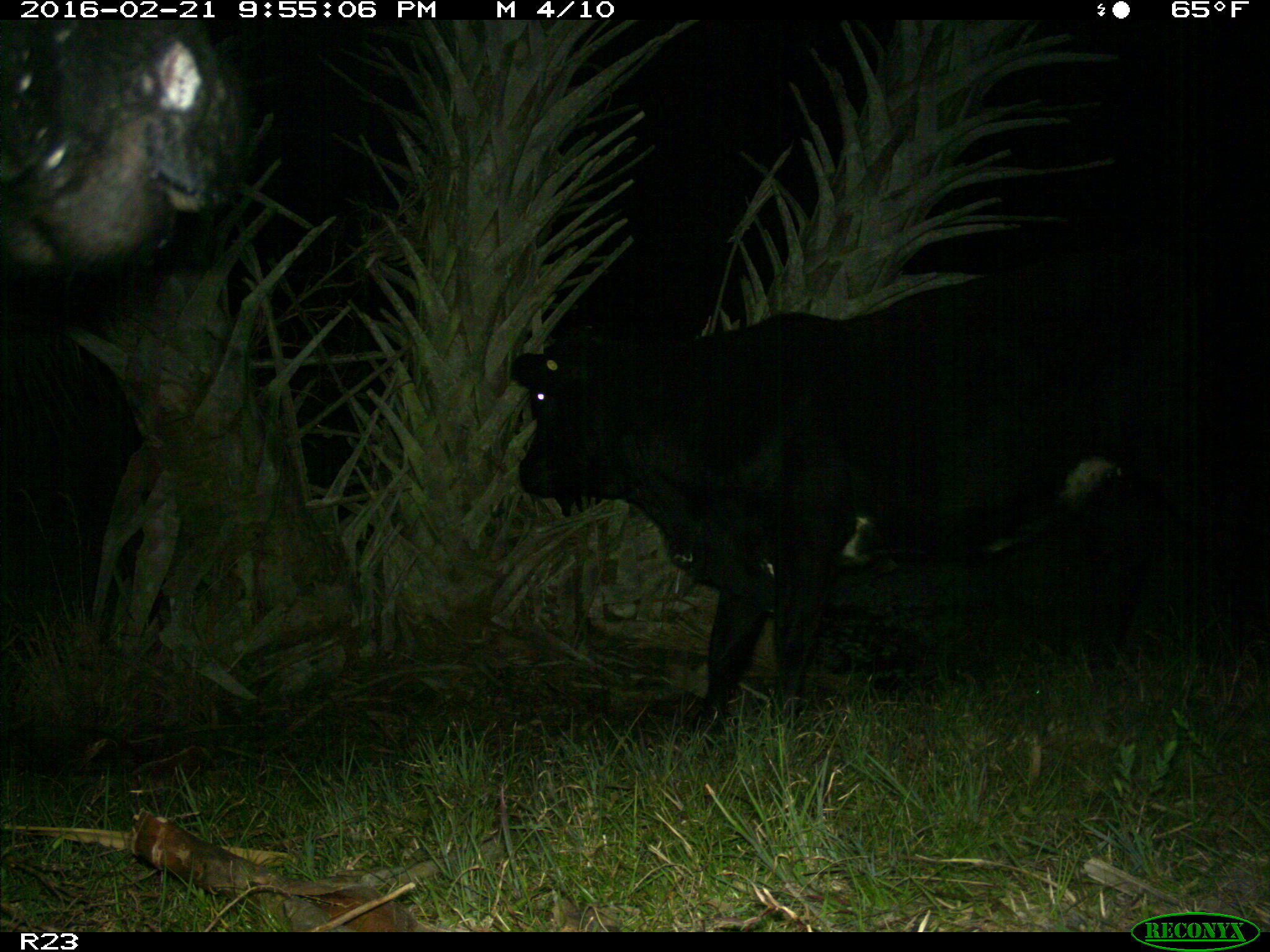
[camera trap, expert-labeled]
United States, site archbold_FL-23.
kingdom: Animalia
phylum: Chordata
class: Mammalia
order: Artiodactyla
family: Bovidae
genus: Bos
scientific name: Bos taurus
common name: domestic cow